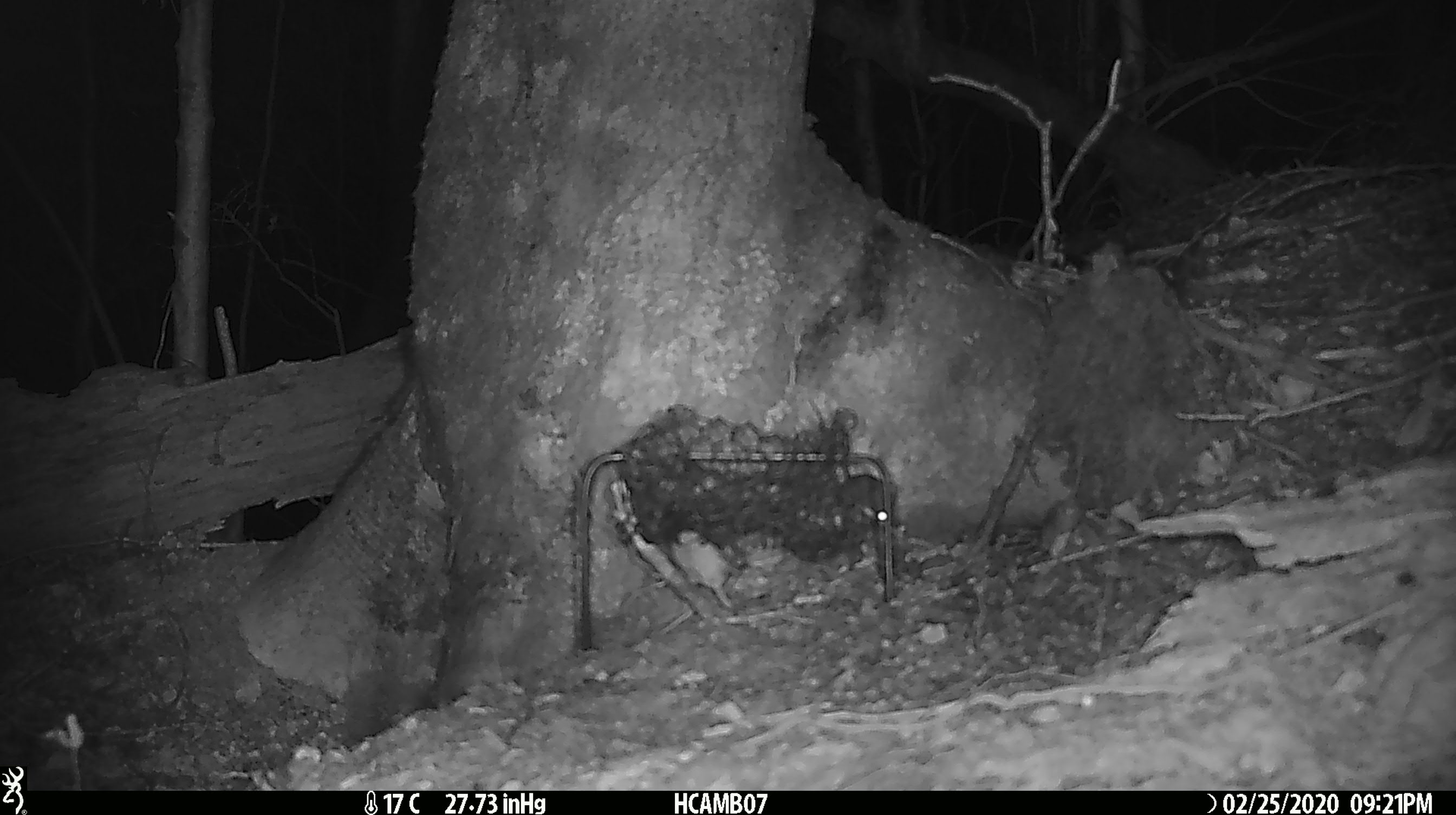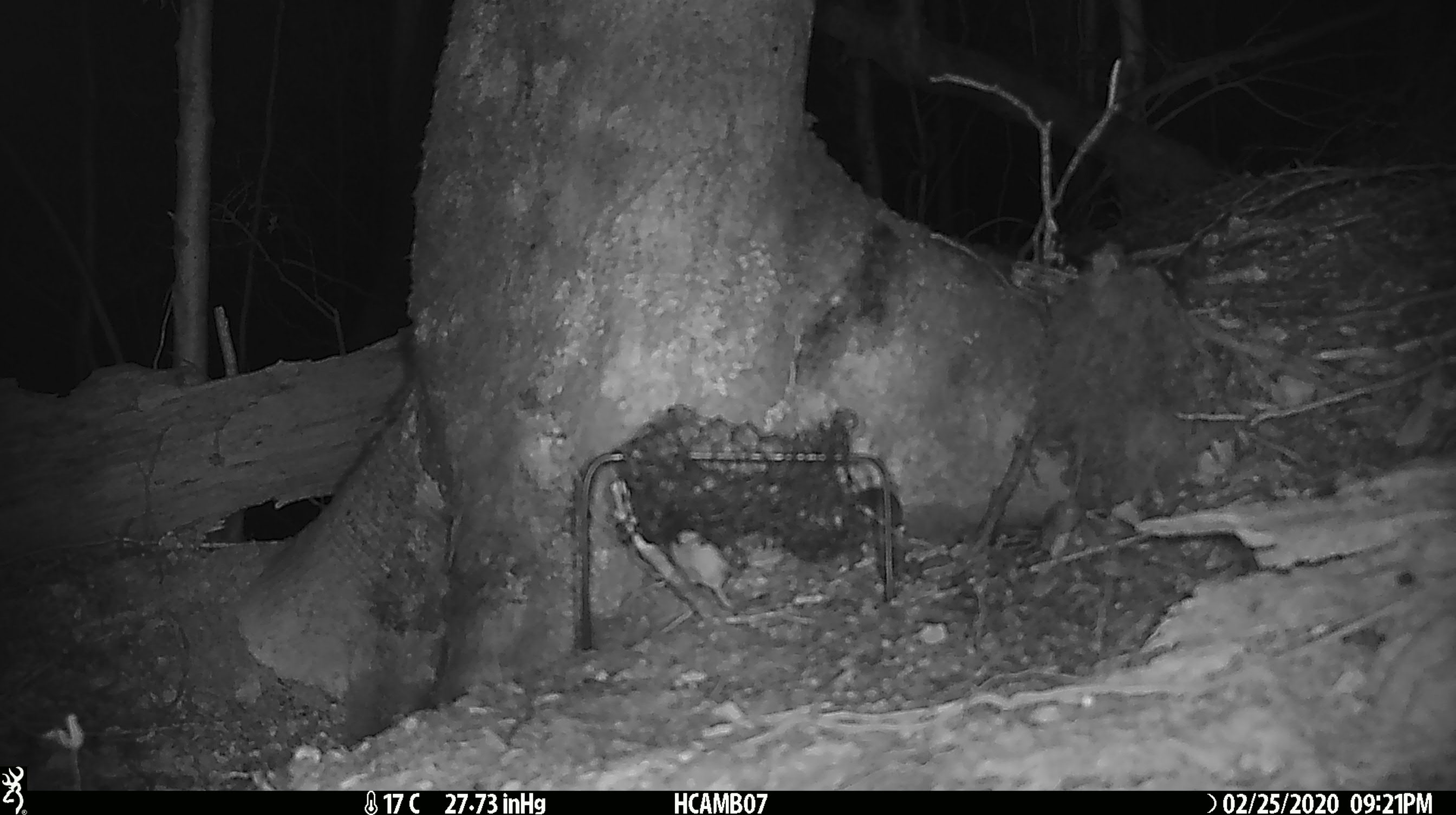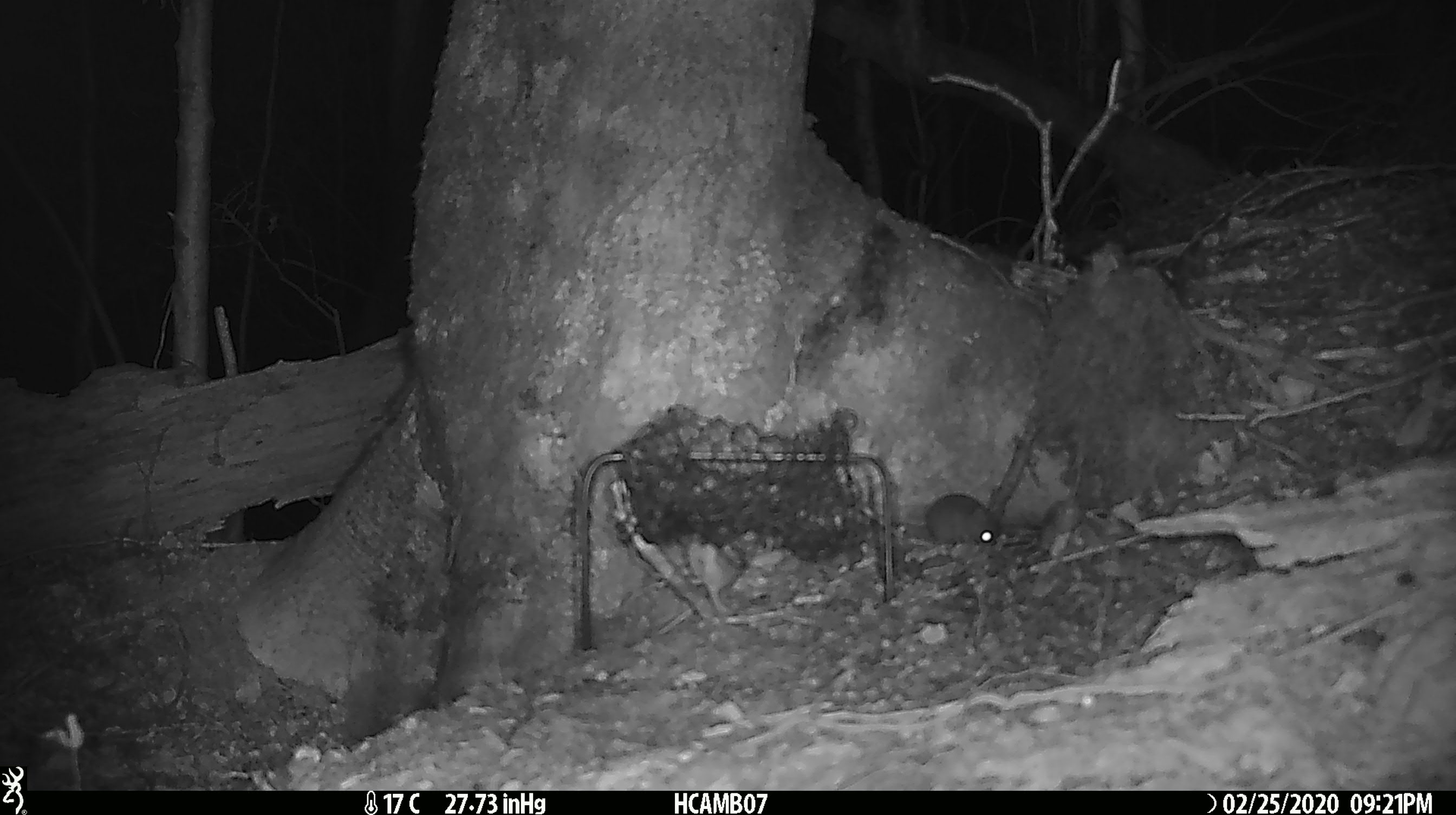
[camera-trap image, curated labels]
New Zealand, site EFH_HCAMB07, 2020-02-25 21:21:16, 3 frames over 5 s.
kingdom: Animalia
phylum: Chordata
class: Mammalia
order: Rodentia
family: Muridae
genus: Mus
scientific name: Mus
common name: mouse